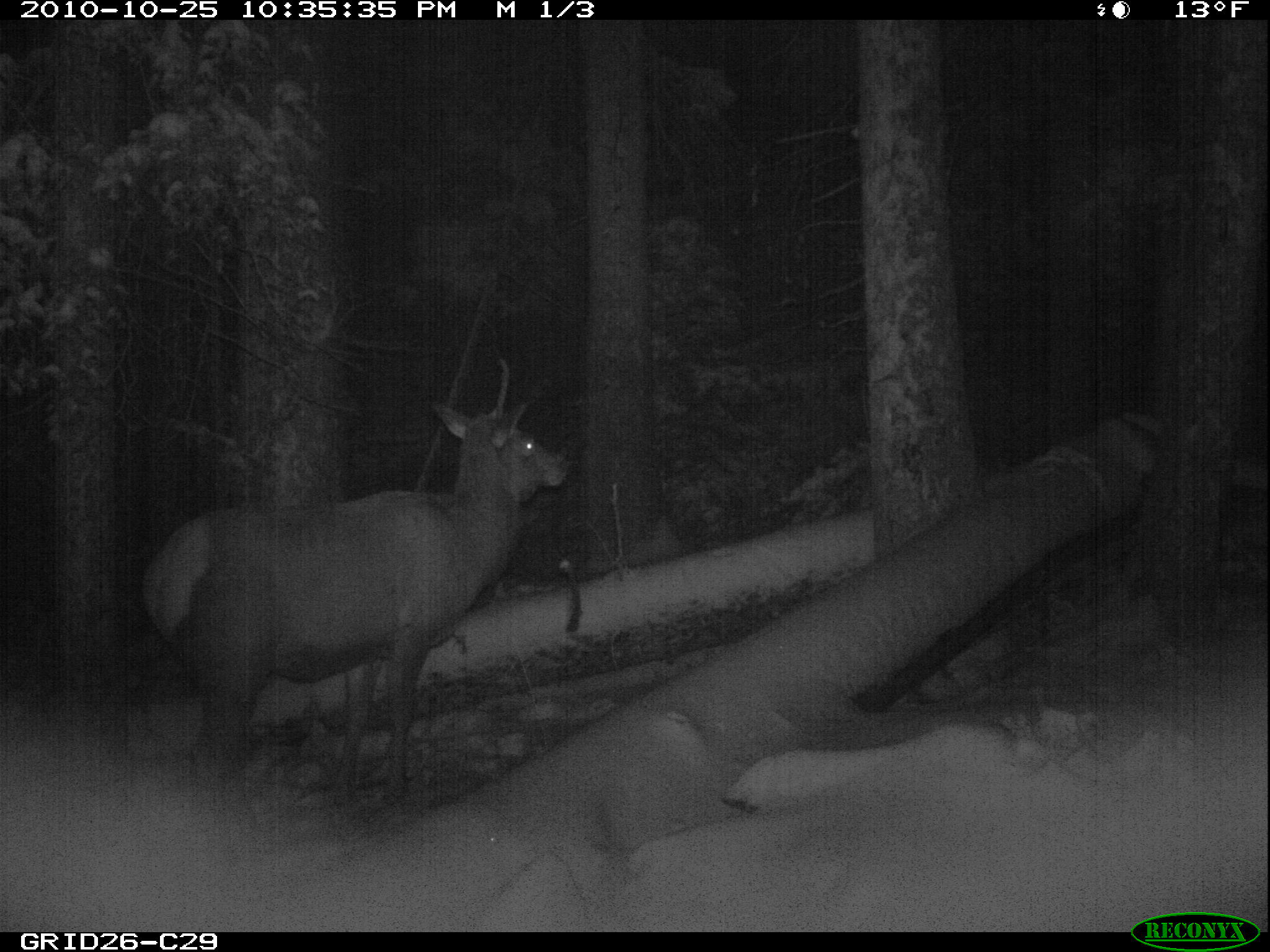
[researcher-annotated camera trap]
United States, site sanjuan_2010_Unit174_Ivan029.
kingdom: Animalia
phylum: Chordata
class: Mammalia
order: Artiodactyla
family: Cervidae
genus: Cervus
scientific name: Cervus elaphus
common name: red deer